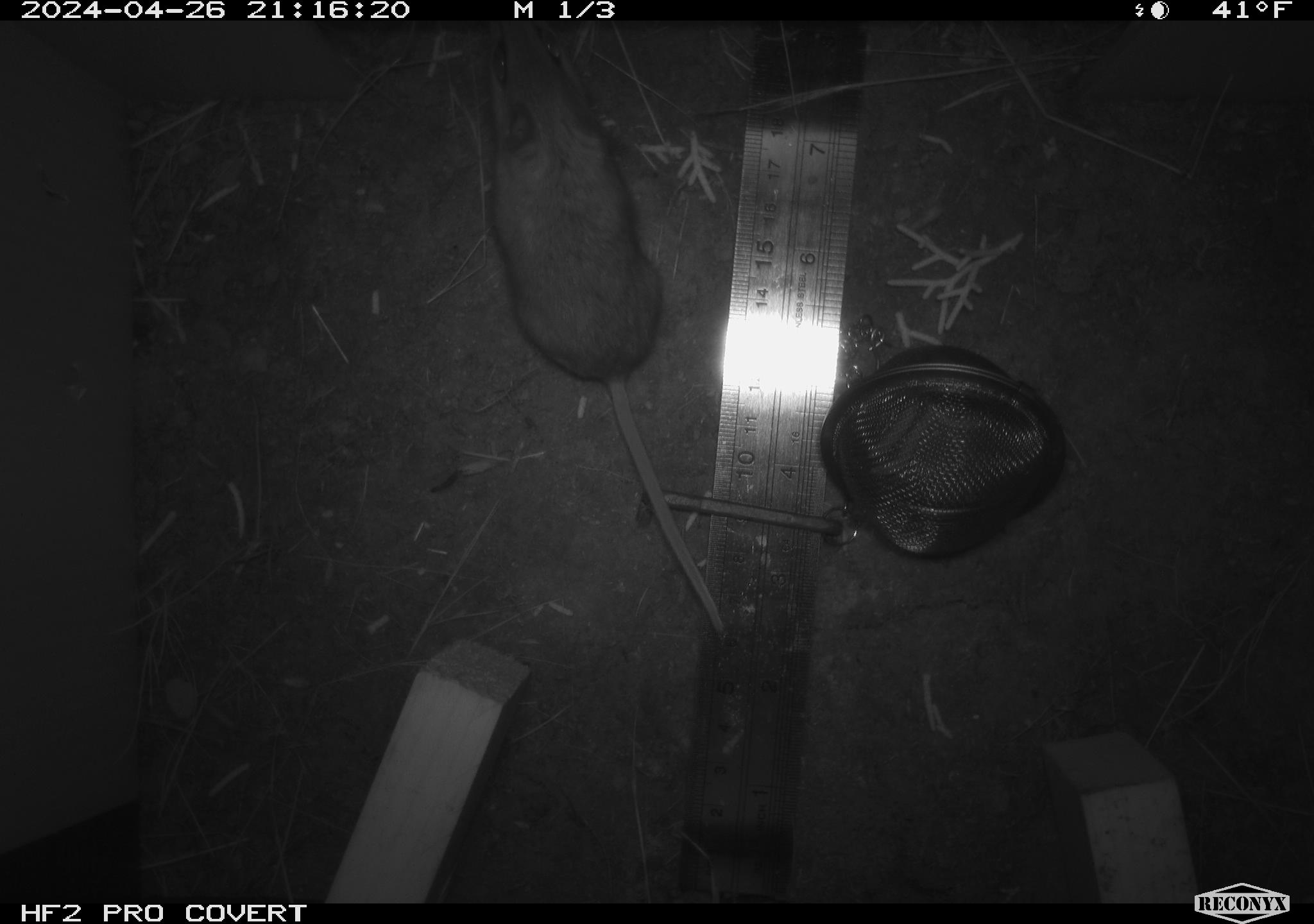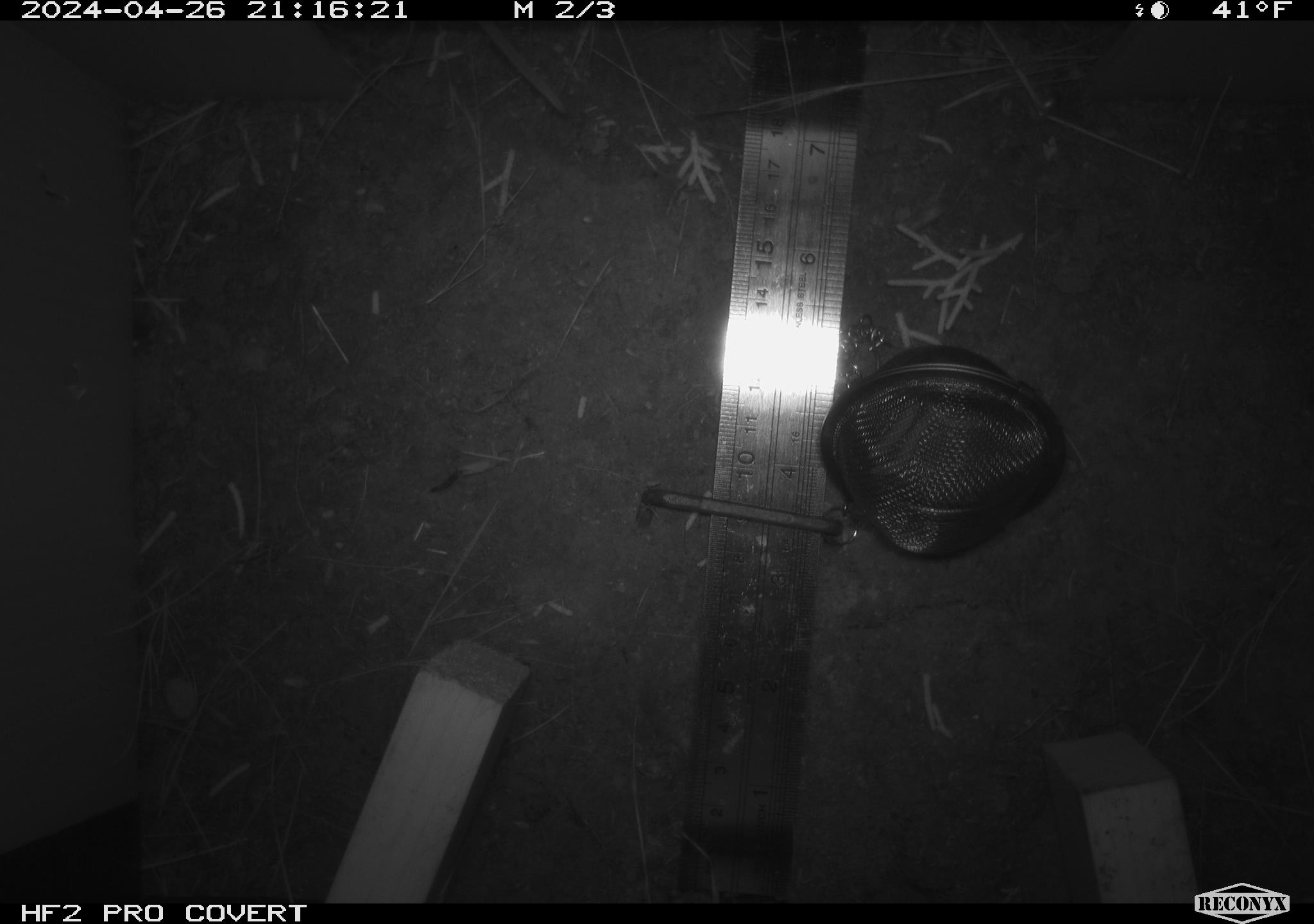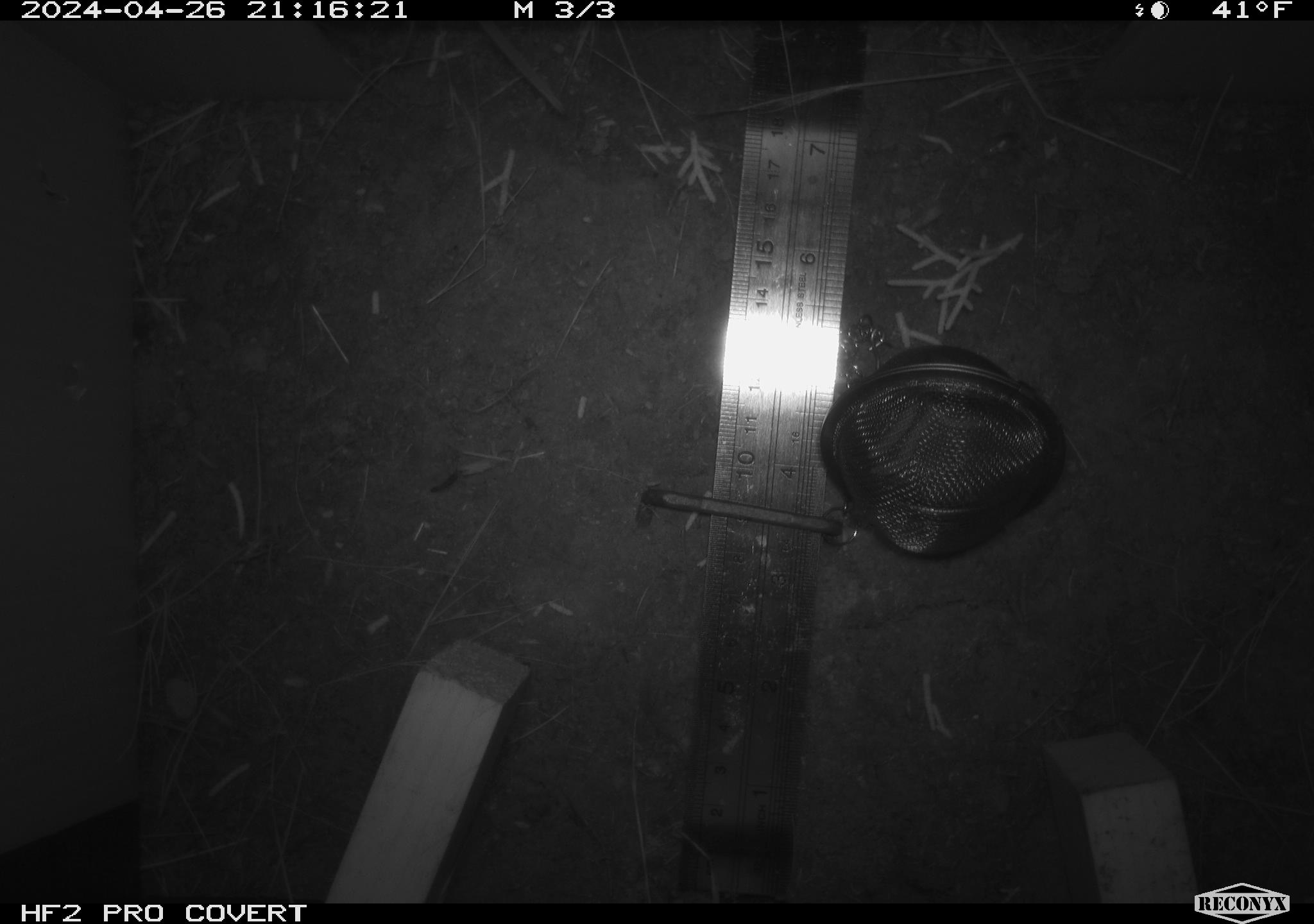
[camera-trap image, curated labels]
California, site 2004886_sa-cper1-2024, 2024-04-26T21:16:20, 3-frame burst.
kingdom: Animalia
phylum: Chordata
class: Mammalia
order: Rodentia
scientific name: Rodentia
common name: rodent